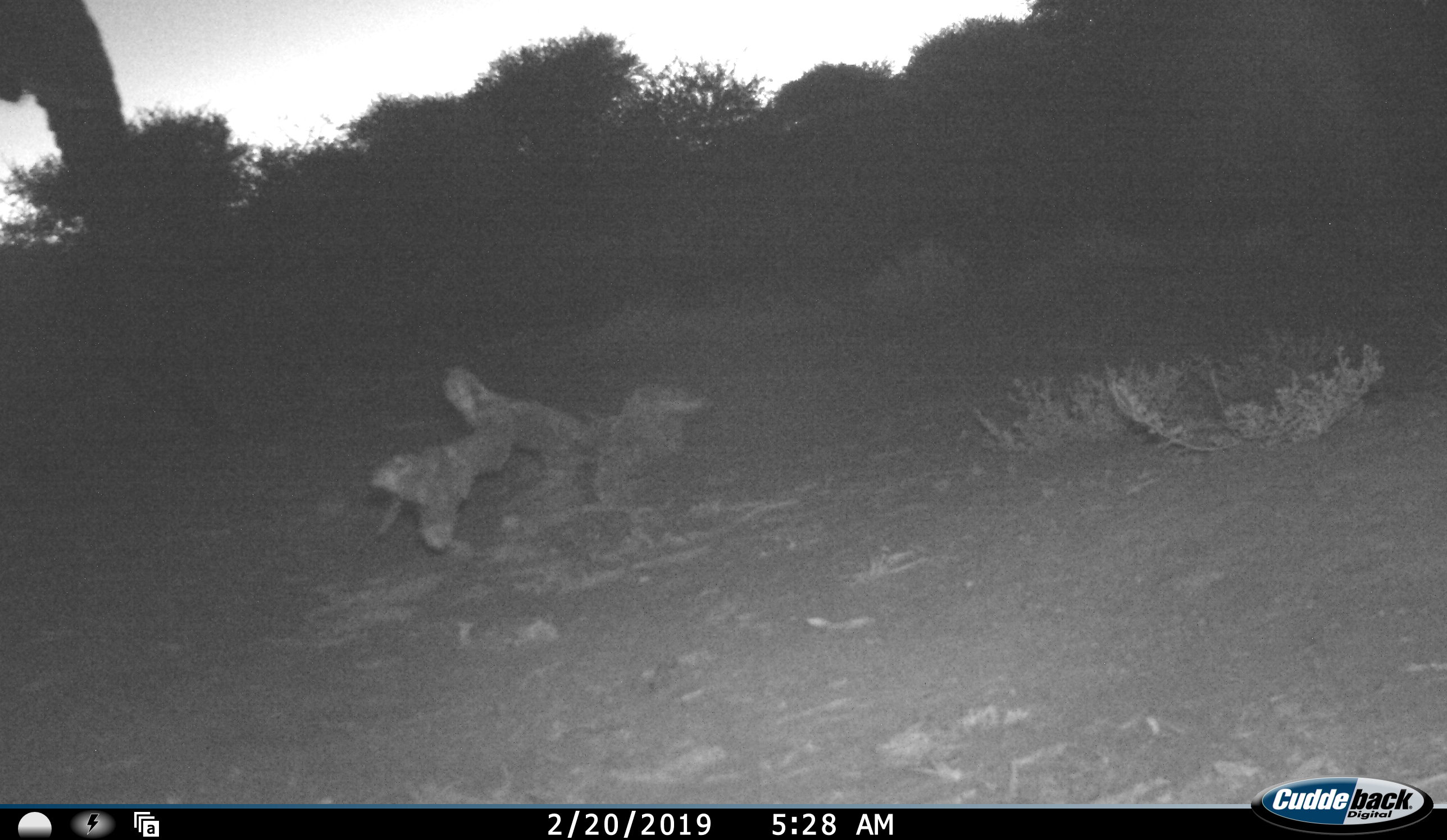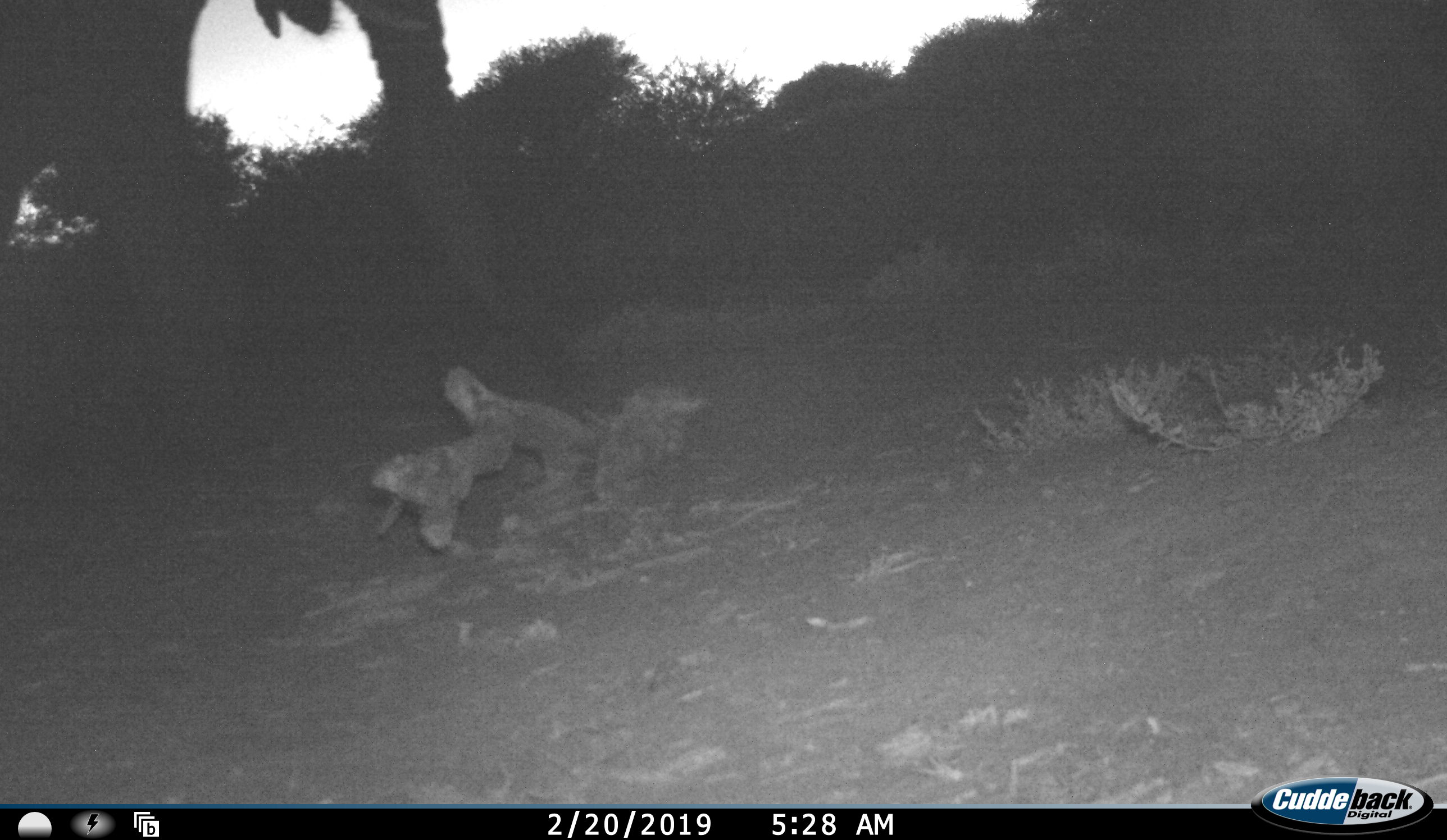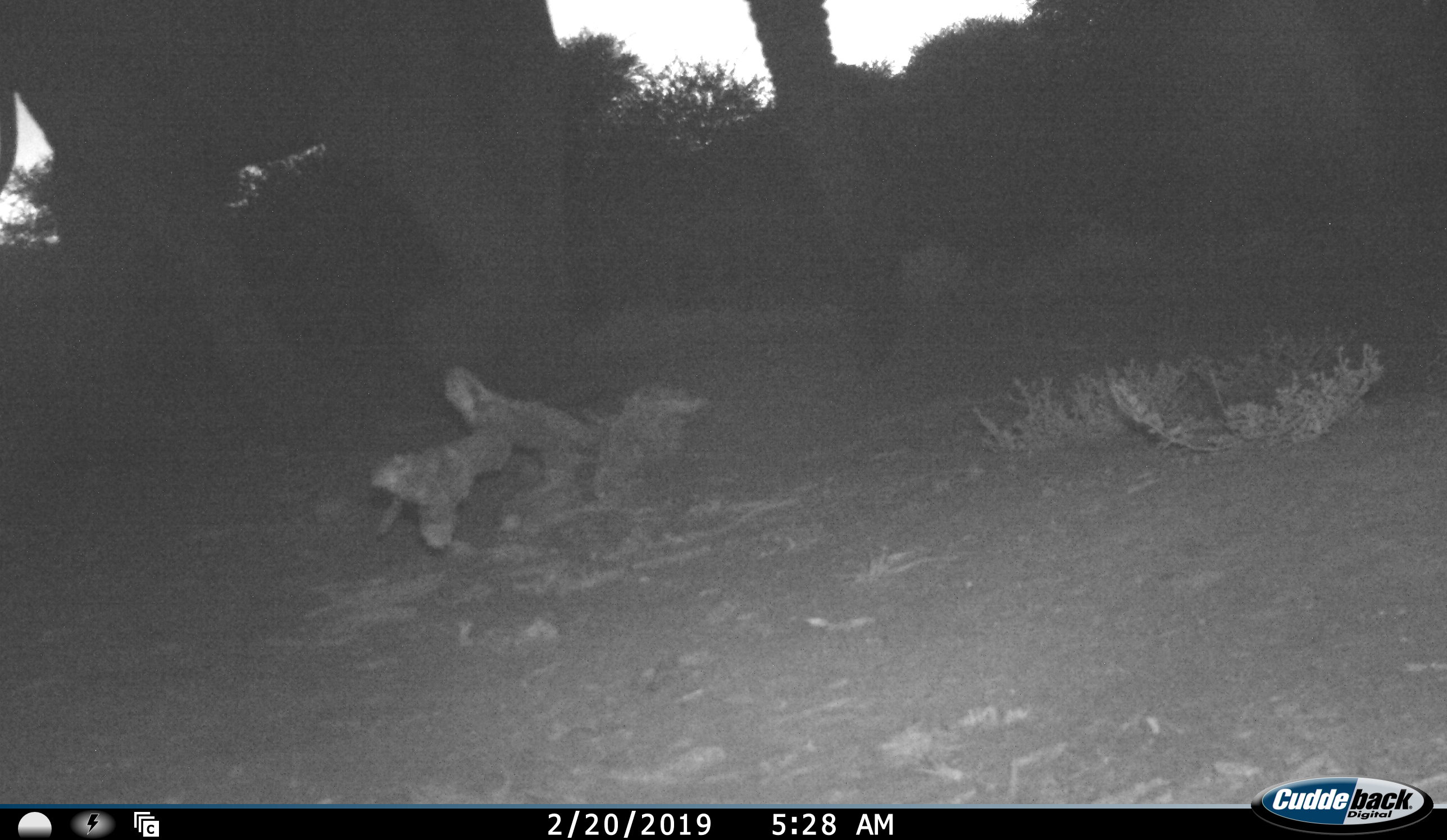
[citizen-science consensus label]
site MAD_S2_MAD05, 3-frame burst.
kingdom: Animalia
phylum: Chordata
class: Mammalia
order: Proboscidea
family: Elephantidae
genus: Loxodonta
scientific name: Loxodonta africana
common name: african bush elephant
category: elephant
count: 1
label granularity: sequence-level